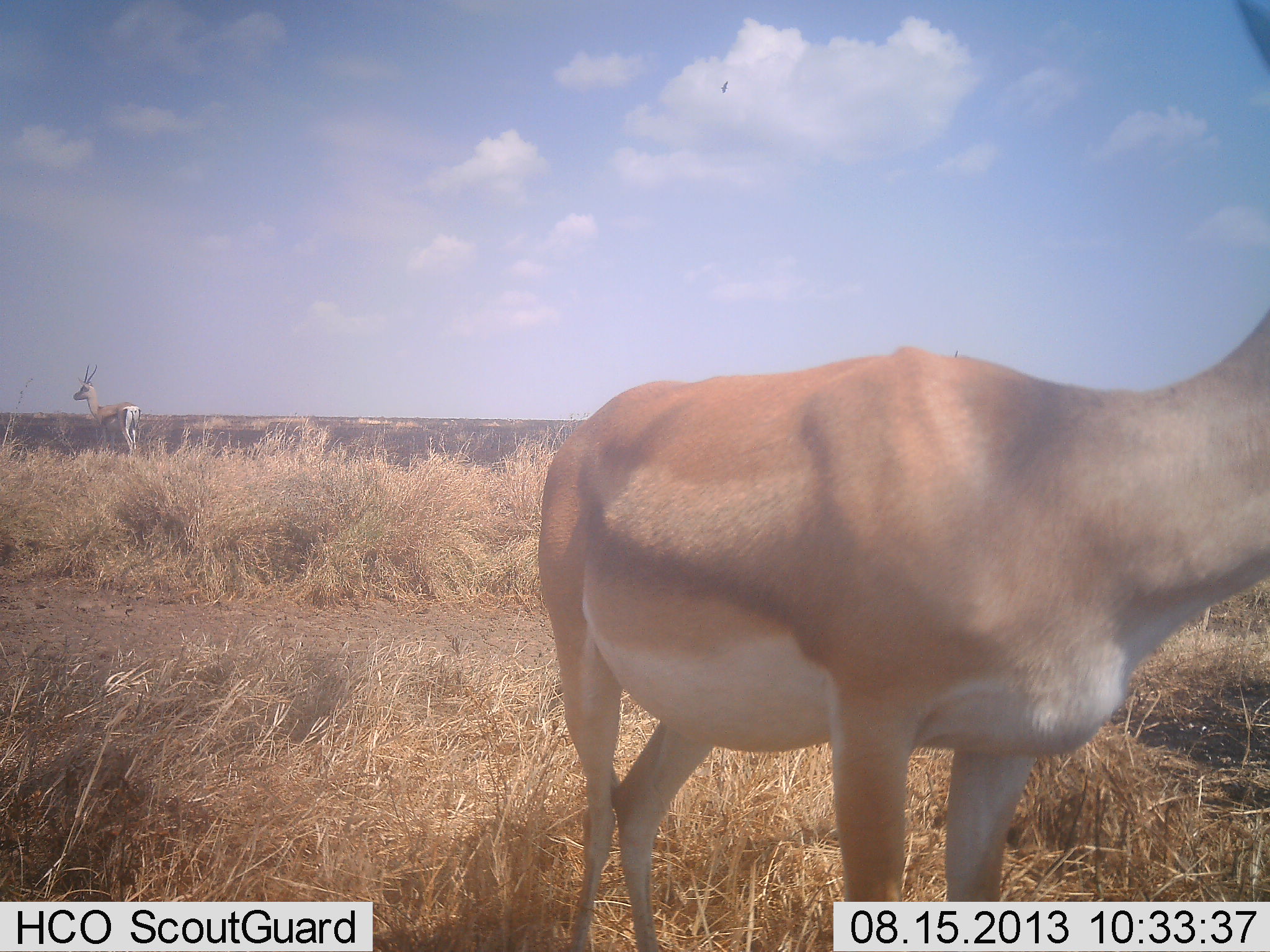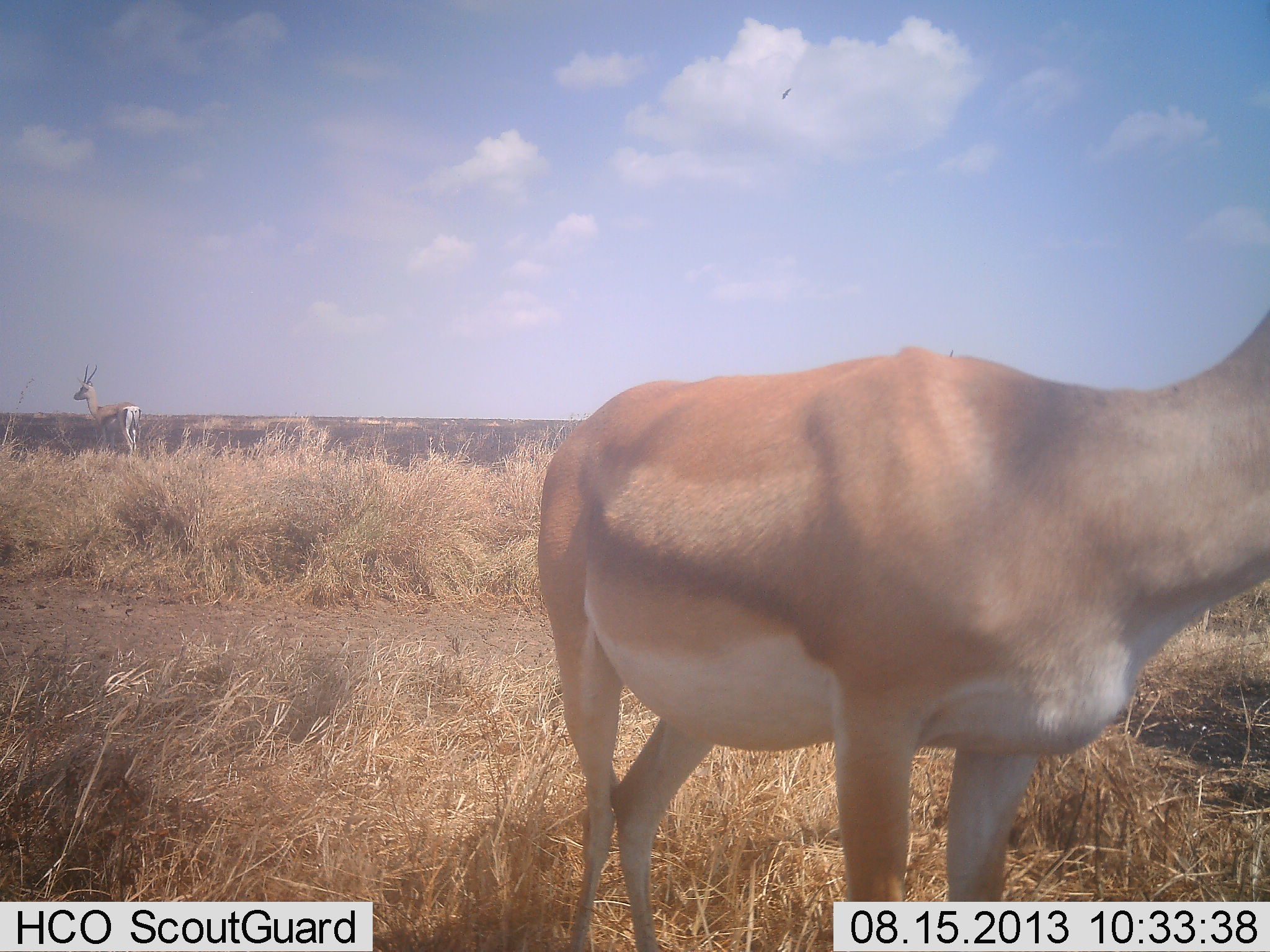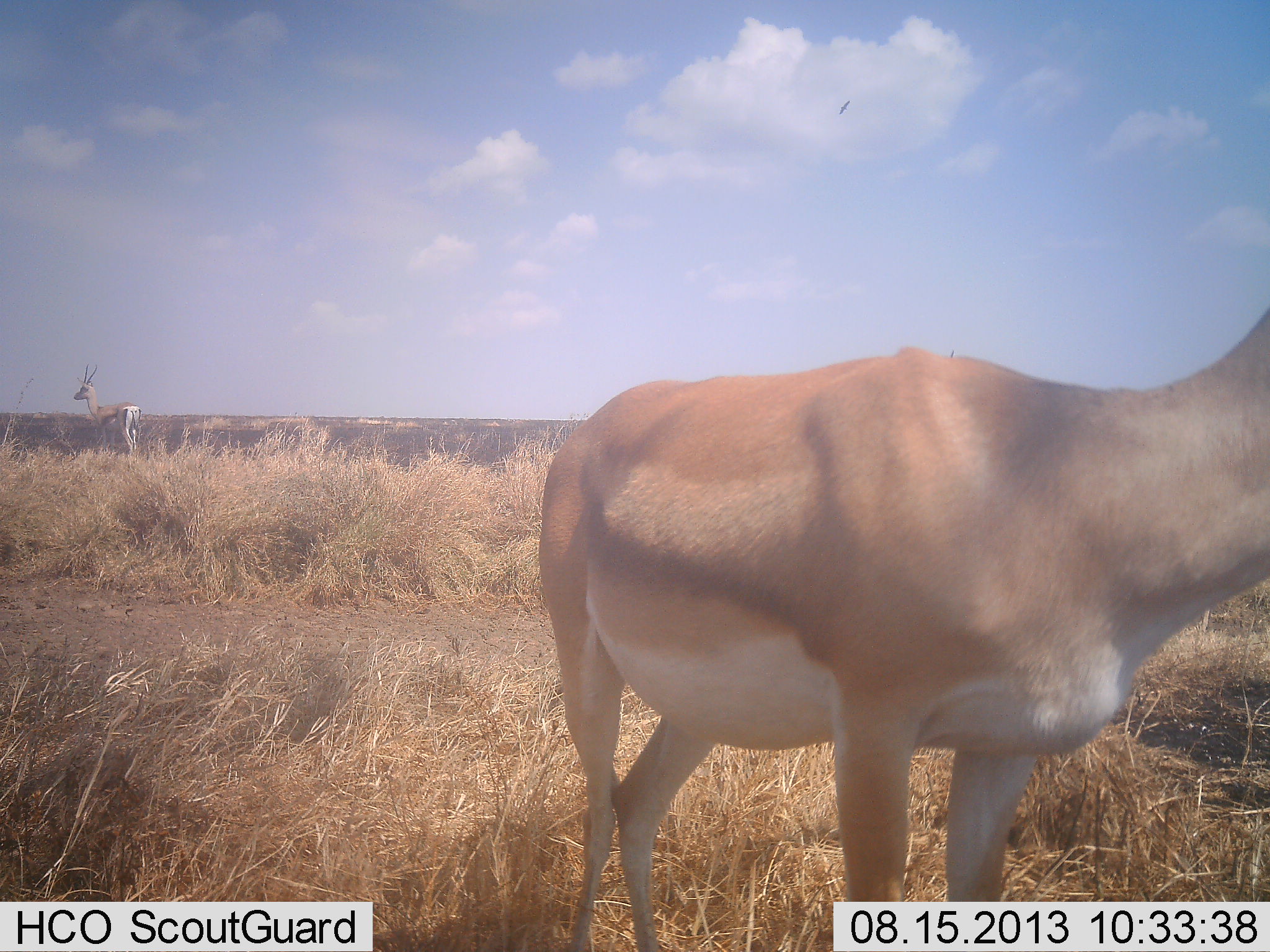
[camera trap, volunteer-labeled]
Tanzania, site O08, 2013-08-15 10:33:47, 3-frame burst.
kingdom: Animalia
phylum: Chordata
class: Mammalia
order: Artiodactyla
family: Bovidae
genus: Nanger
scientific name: Nanger granti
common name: grant's gazelle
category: gazellegrants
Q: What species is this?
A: Gazellegrants (grant's gazelle) (Nanger granti).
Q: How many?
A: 2.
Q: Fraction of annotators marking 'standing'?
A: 100%.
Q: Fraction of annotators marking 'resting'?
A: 0%.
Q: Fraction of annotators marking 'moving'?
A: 0%.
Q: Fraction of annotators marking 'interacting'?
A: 0%.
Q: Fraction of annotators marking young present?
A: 0%.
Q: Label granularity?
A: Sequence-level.